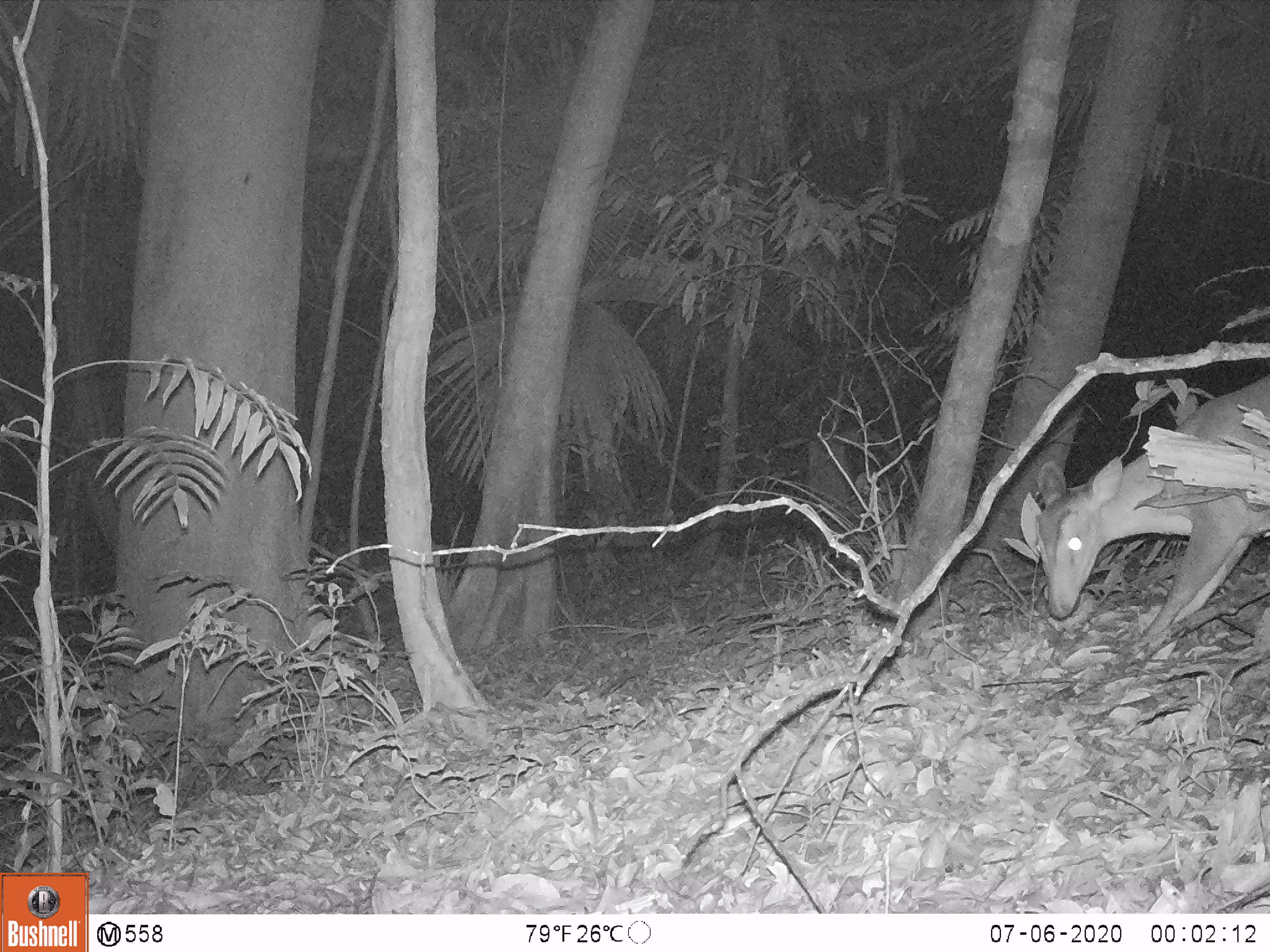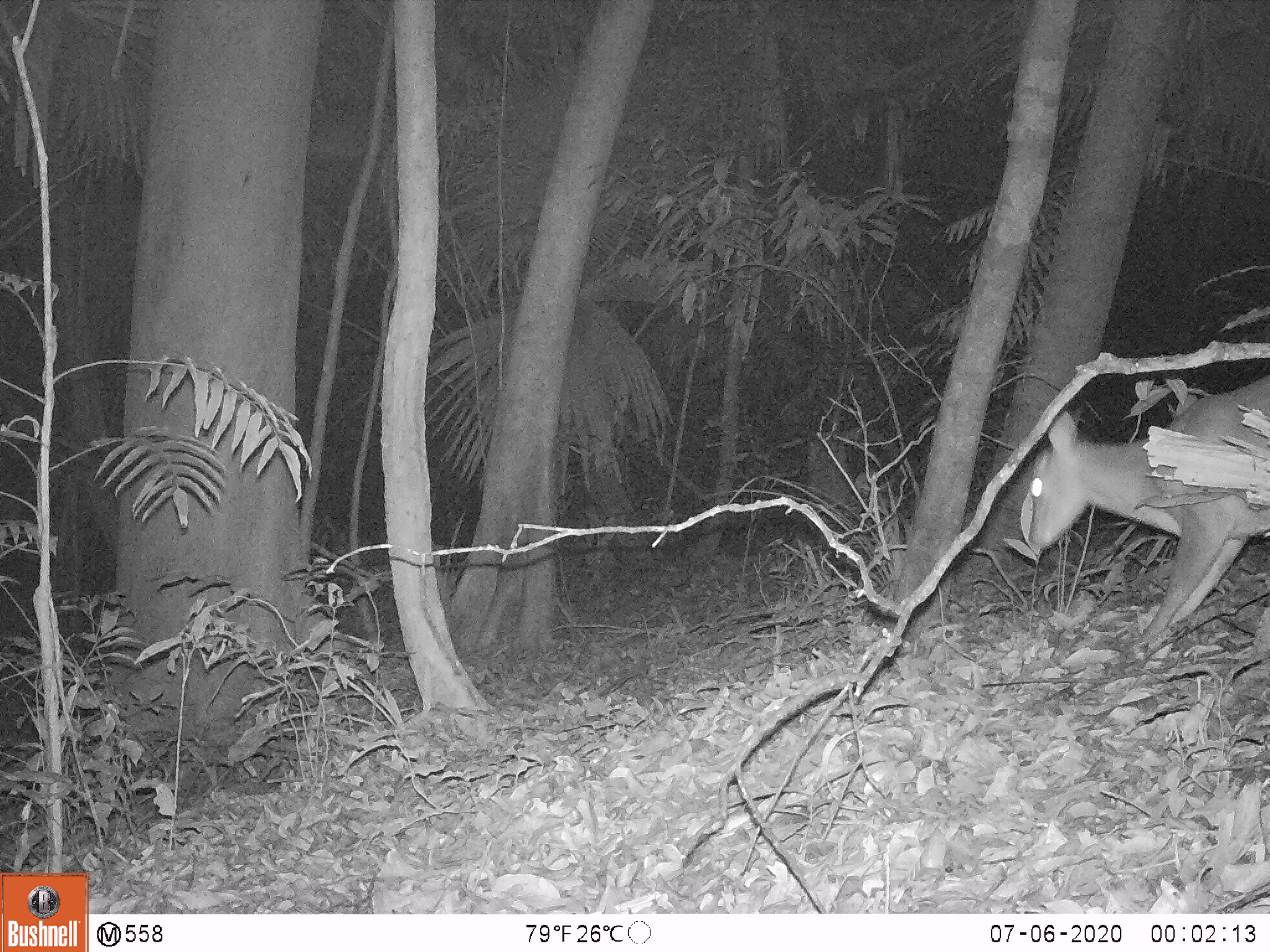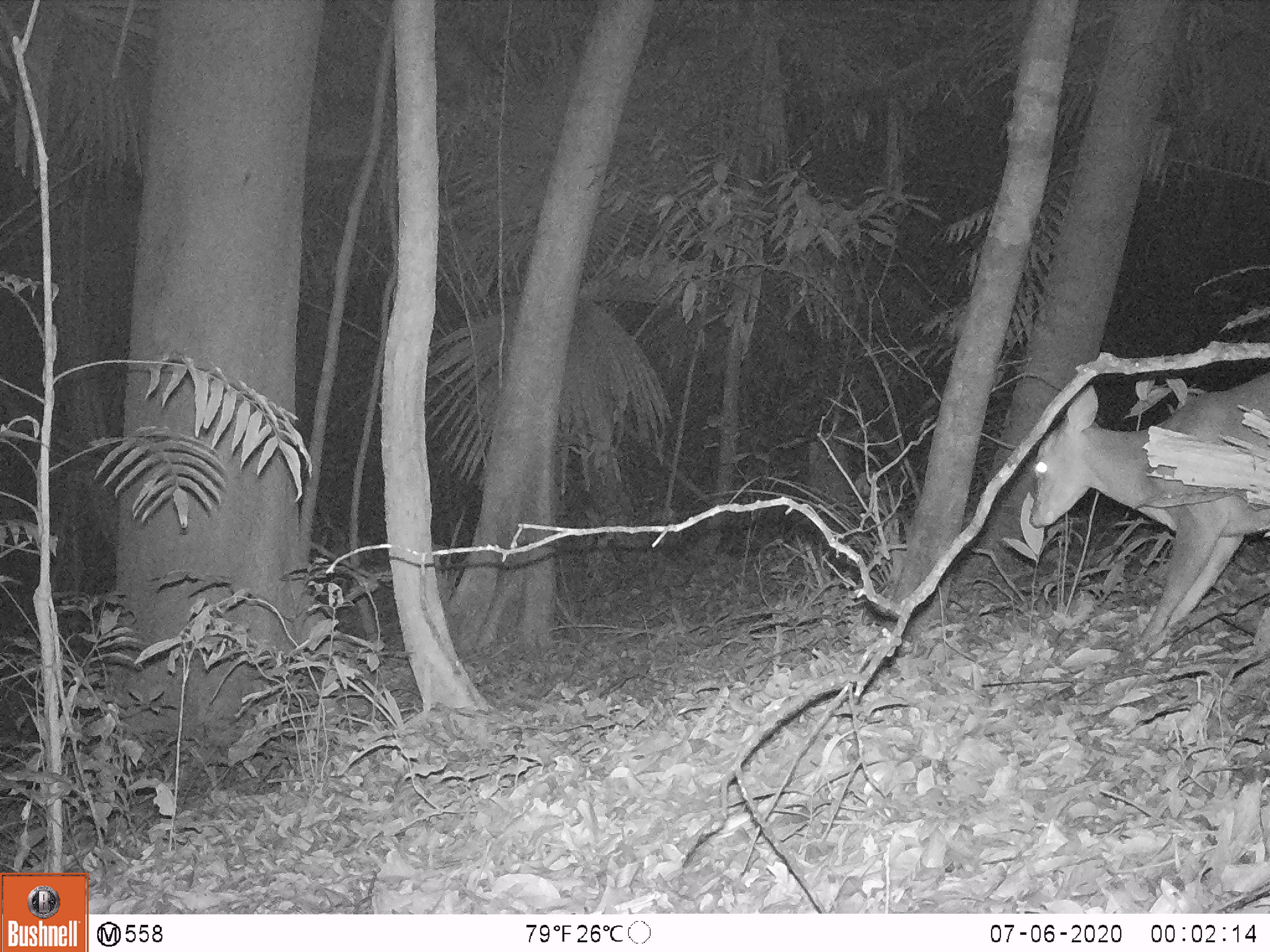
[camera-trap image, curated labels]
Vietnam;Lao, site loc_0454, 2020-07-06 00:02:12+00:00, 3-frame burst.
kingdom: Animalia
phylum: Chordata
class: Mammalia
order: Artiodactyla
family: Cervidae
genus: Muntiacus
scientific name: Muntiacus vuquangensis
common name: large-antlered muntjac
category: large antlered muntjac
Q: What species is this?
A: Large antlered muntjac (large-antlered muntjac) (Muntiacus vuquangensis).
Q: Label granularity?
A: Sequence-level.